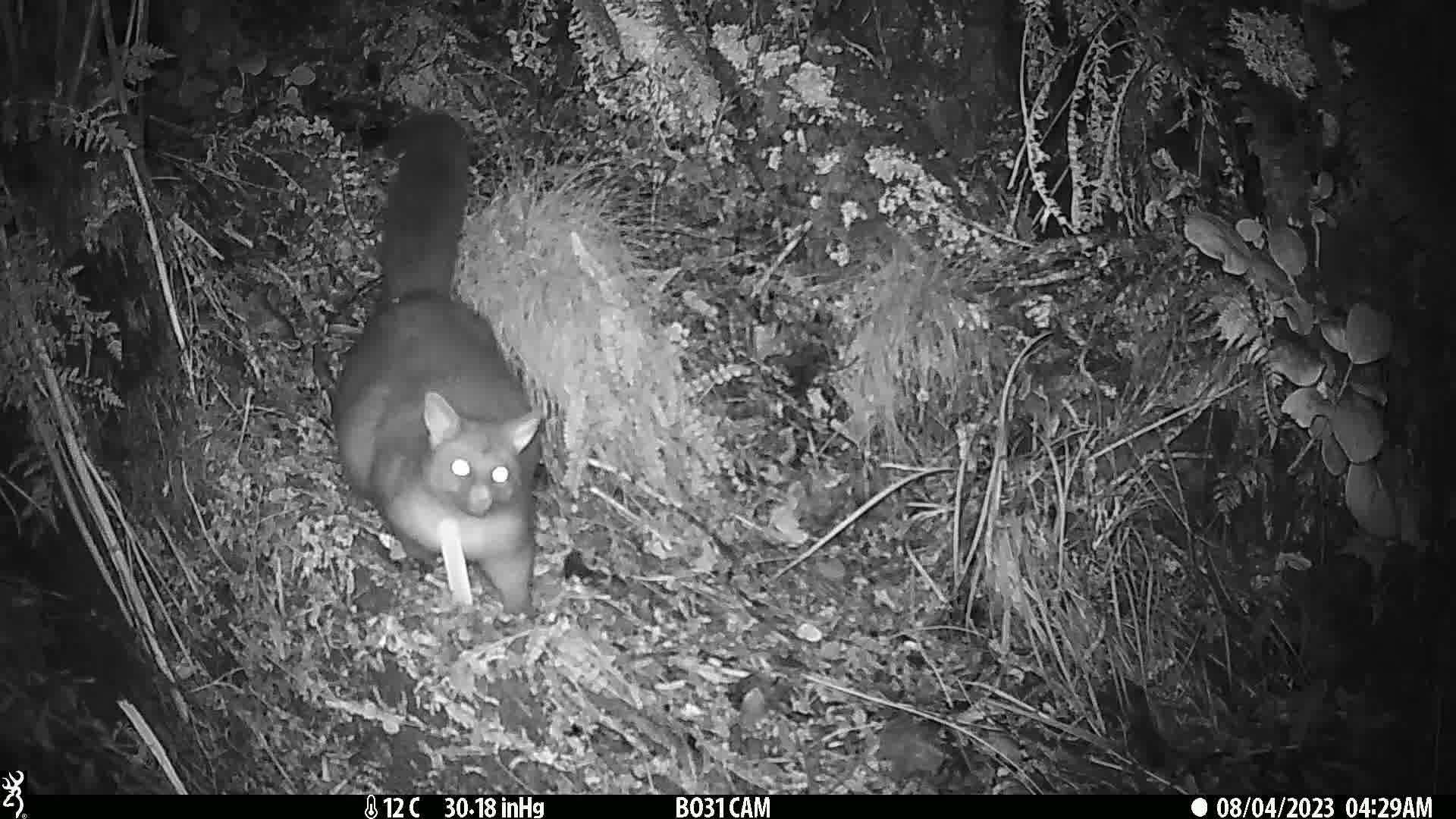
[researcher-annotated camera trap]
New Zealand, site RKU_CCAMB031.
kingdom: Animalia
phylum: Chordata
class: Mammalia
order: Diprotodontia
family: Phalangeridae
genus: Trichosurus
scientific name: Trichosurus vulpecula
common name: common brushtail possum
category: possum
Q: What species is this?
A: Possum (common brushtail possum) (Trichosurus vulpecula).